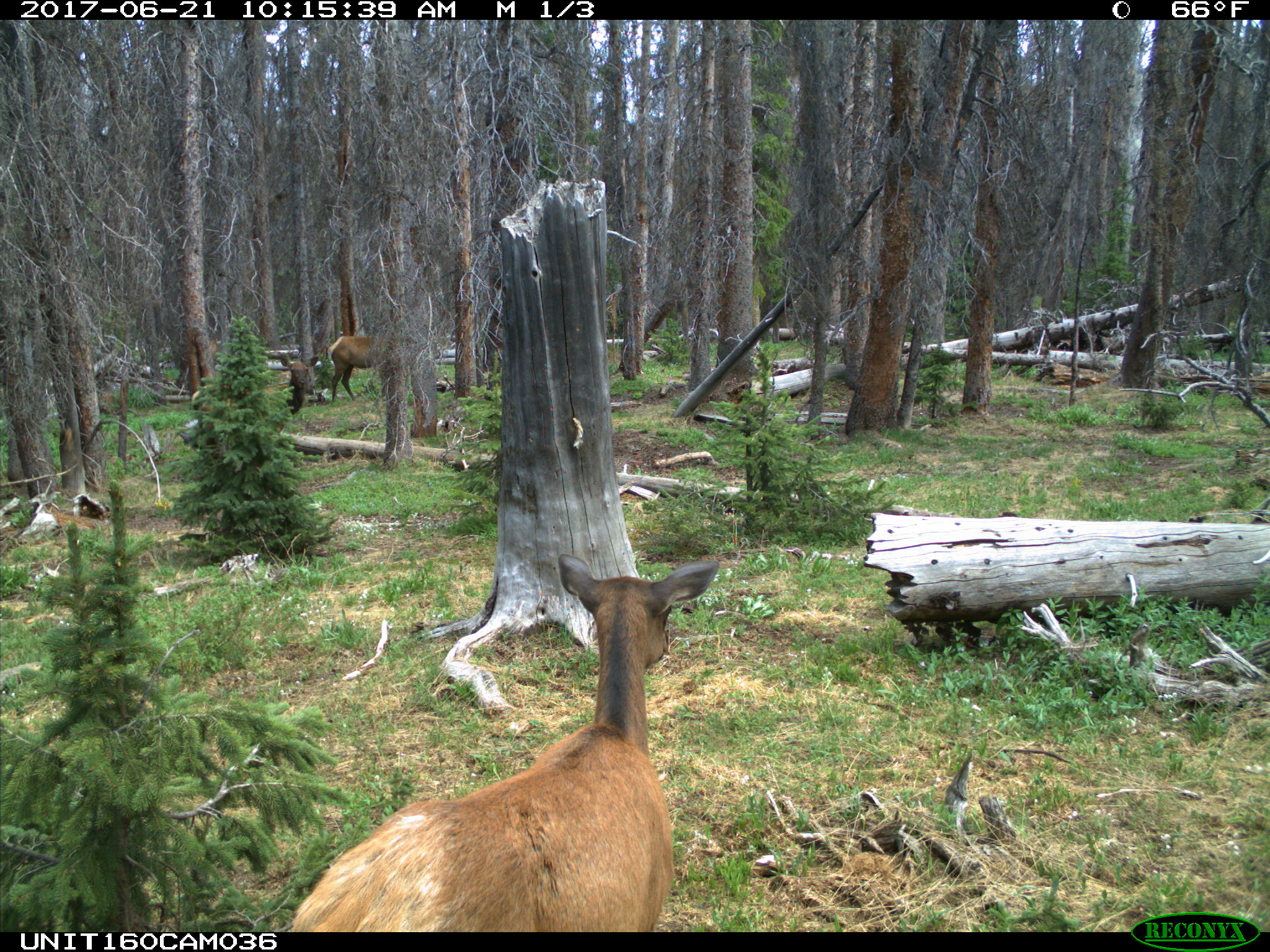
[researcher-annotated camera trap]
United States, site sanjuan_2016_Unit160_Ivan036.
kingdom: Animalia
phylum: Chordata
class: Mammalia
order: Artiodactyla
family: Cervidae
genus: Cervus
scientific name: Cervus elaphus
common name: red deer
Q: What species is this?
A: Cervus elaphus (red deer).